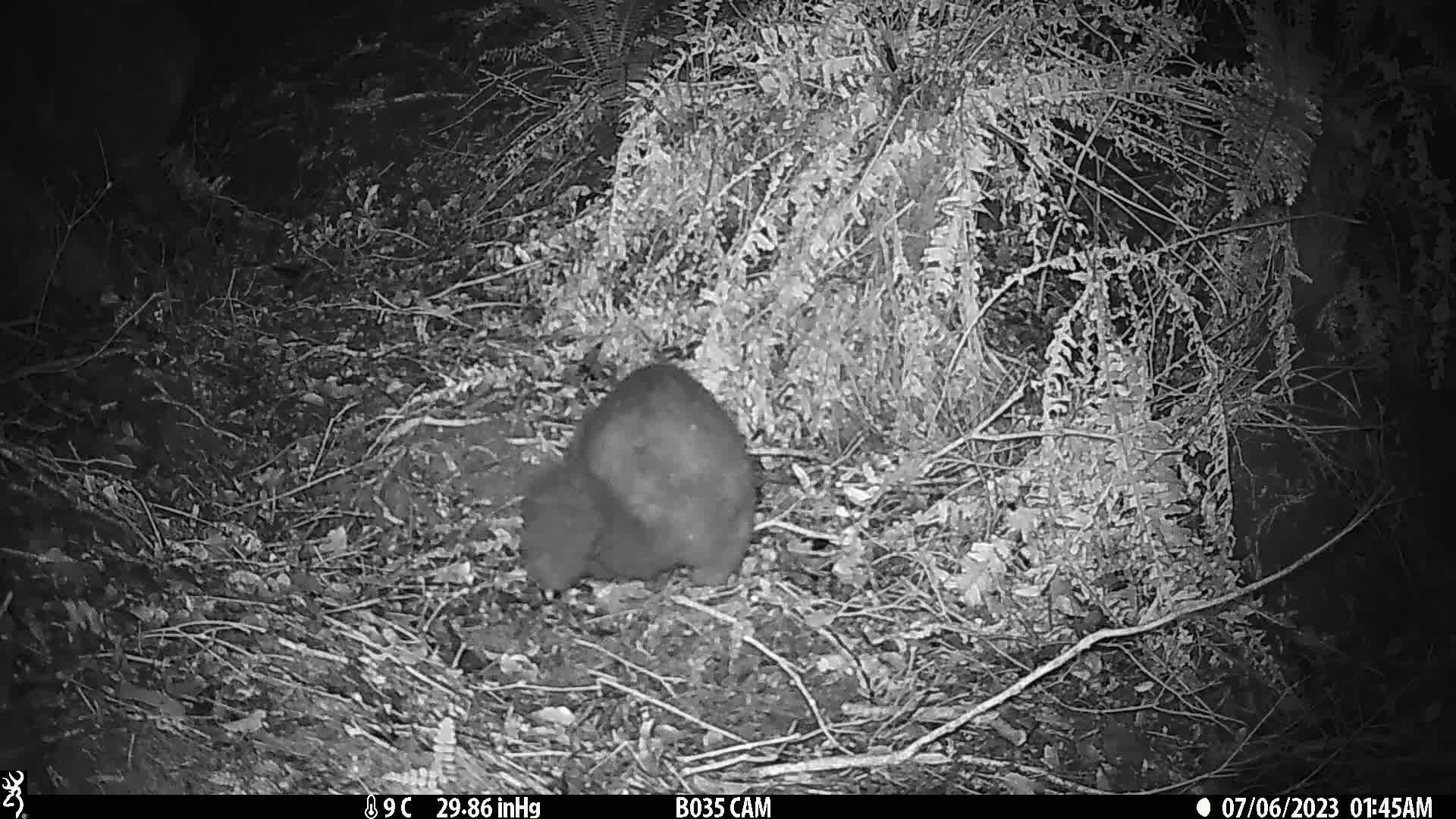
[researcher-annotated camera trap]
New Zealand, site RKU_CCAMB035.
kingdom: Animalia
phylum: Chordata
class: Mammalia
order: Diprotodontia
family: Phalangeridae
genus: Trichosurus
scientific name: Trichosurus vulpecula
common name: common brushtail possum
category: possum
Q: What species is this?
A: Possum (common brushtail possum) (Trichosurus vulpecula).